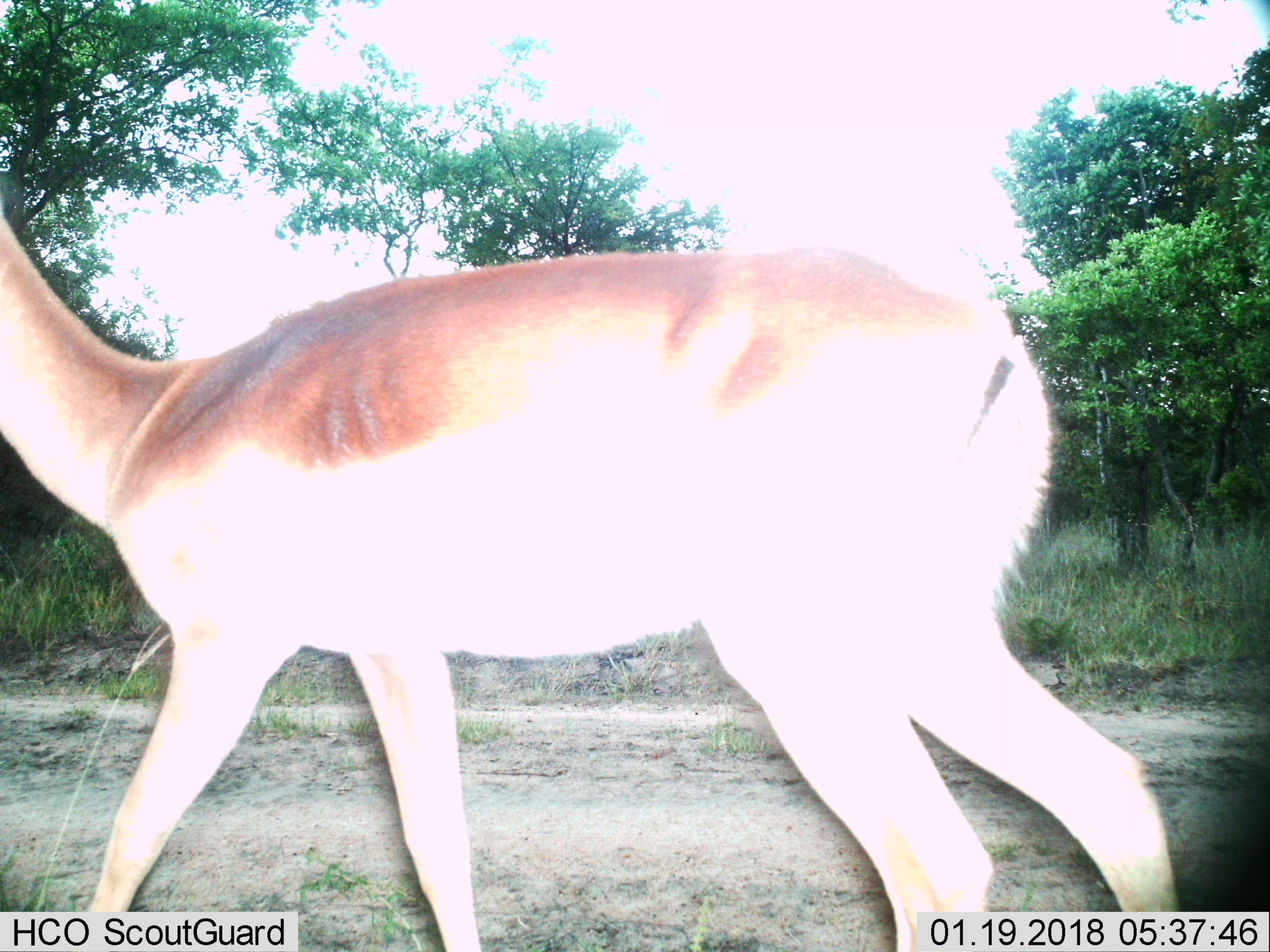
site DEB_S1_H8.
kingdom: Animalia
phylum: Chordata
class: Mammalia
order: Artiodactyla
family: Bovidae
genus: Aepyceros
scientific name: Aepyceros melampus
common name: impala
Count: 1.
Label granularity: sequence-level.